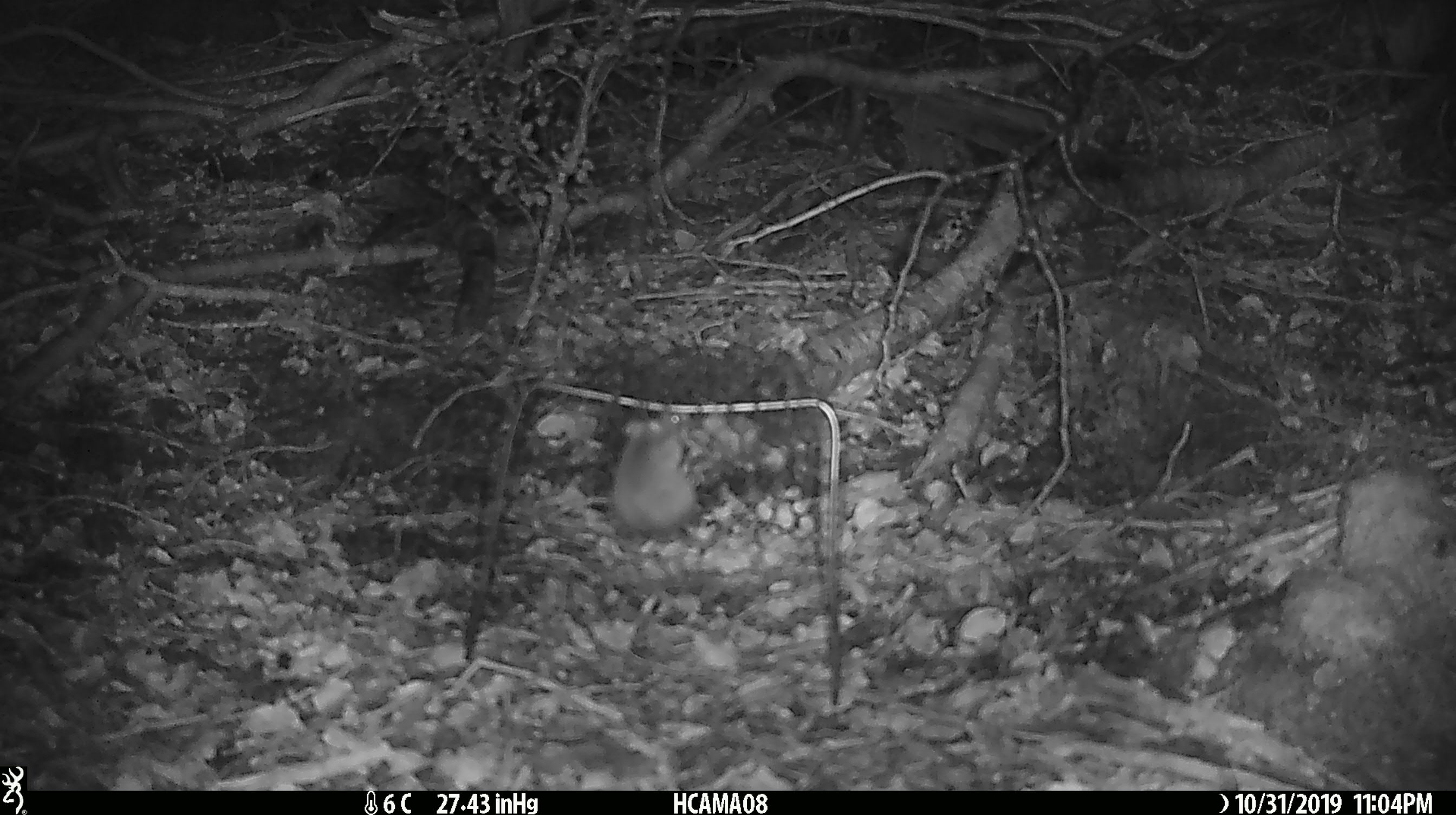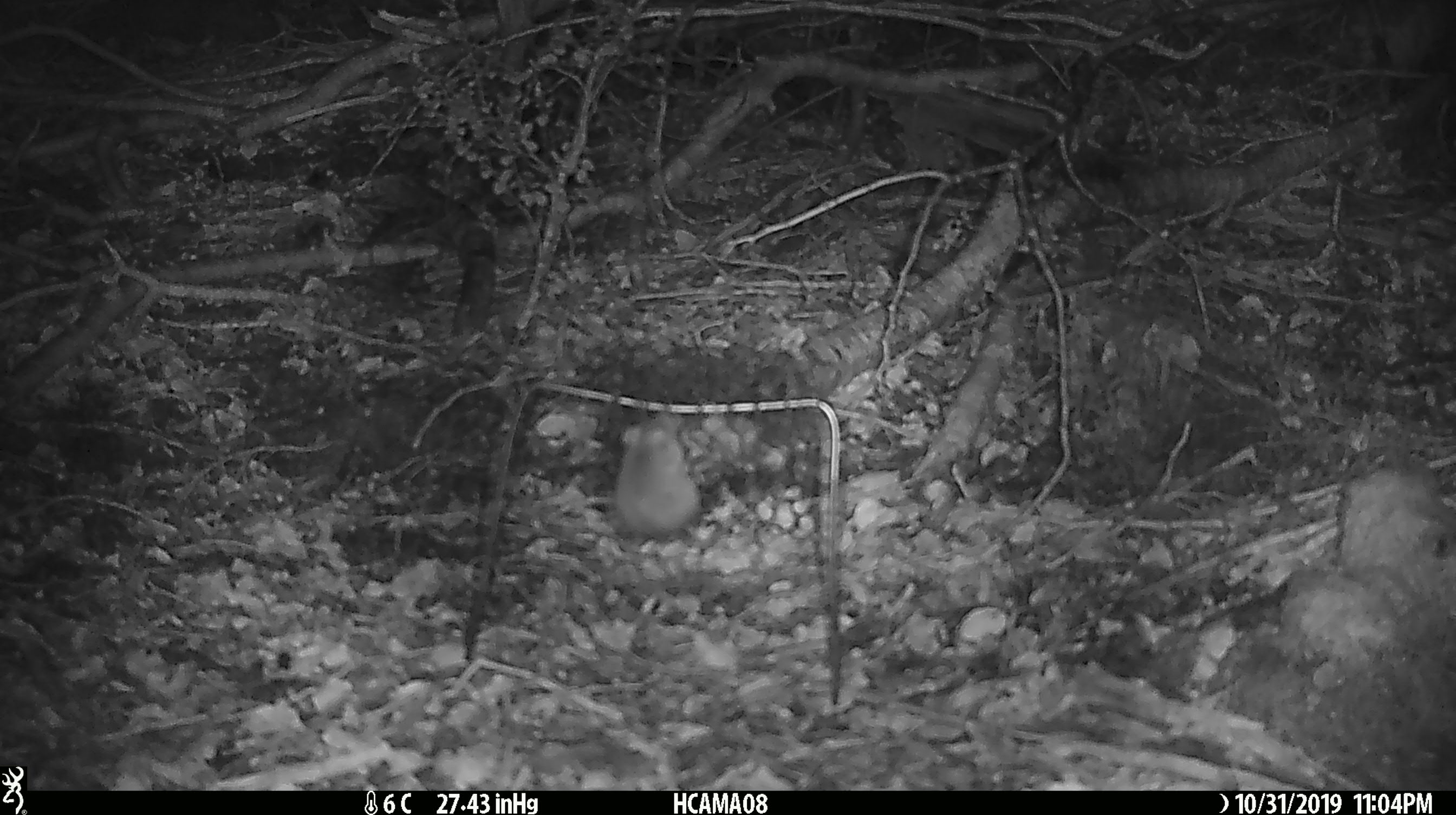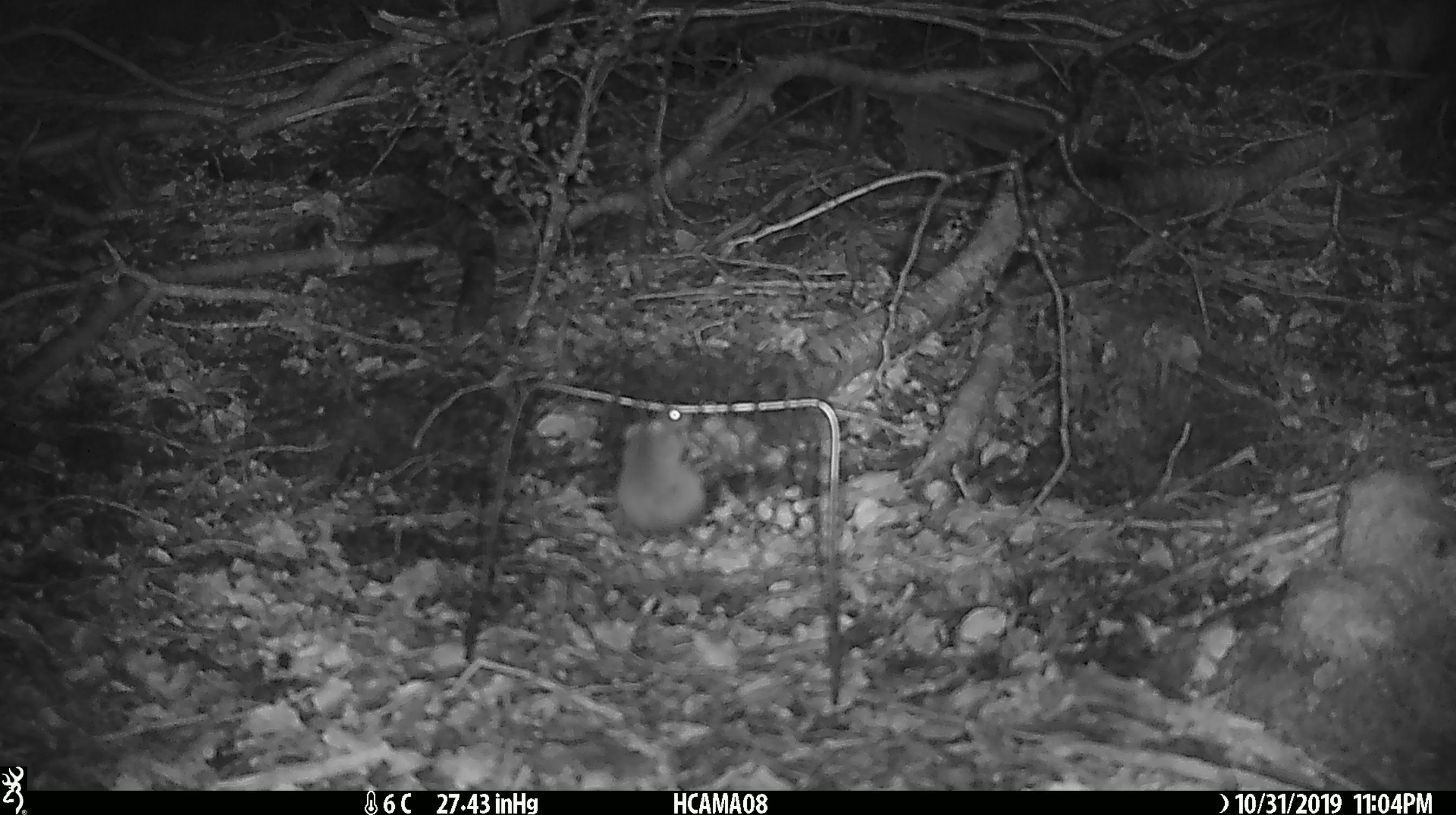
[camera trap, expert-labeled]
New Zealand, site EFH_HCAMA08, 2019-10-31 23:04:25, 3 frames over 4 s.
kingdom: Animalia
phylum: Chordata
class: Mammalia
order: Rodentia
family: Muridae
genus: Mus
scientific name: Mus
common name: mouse